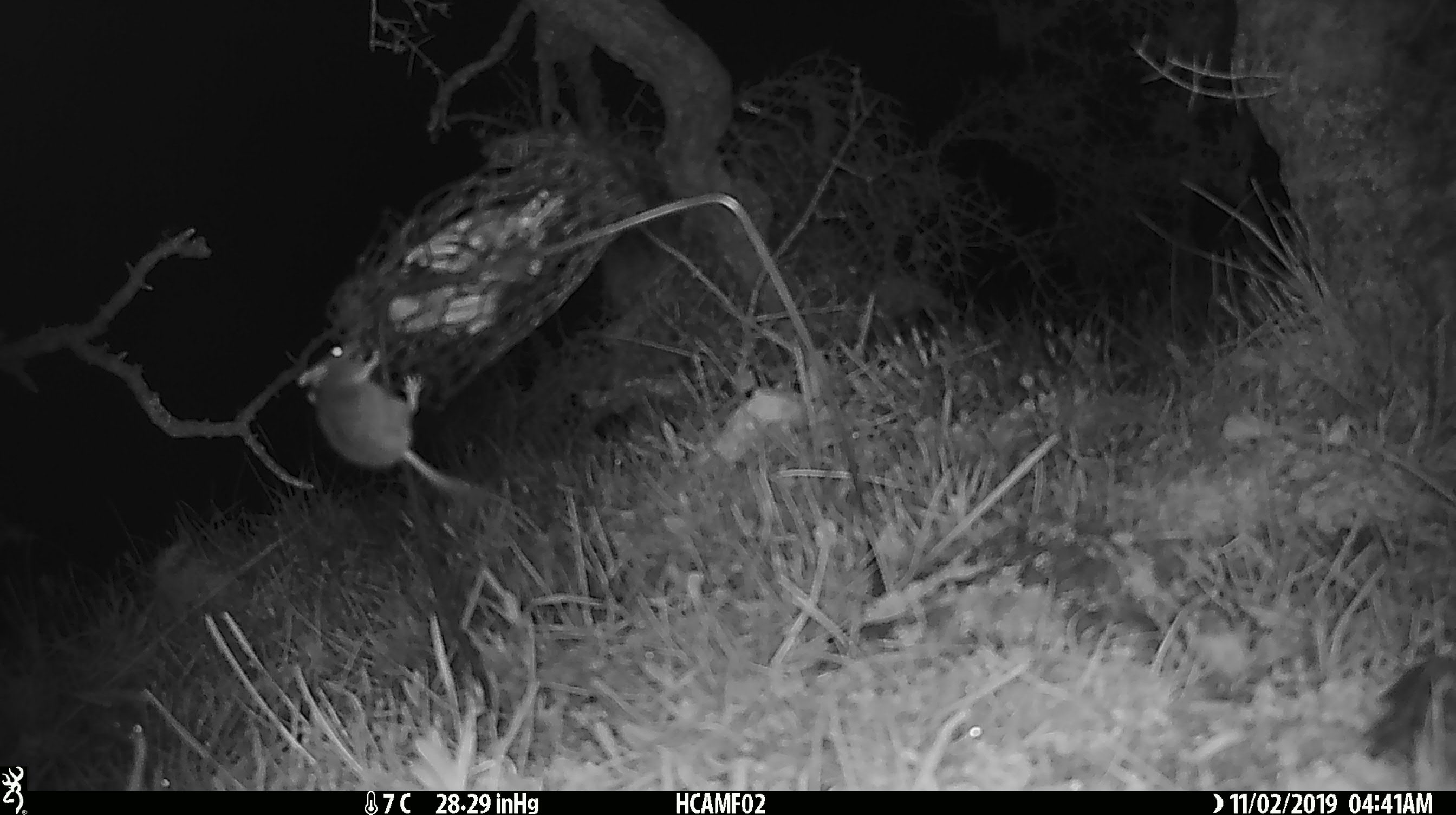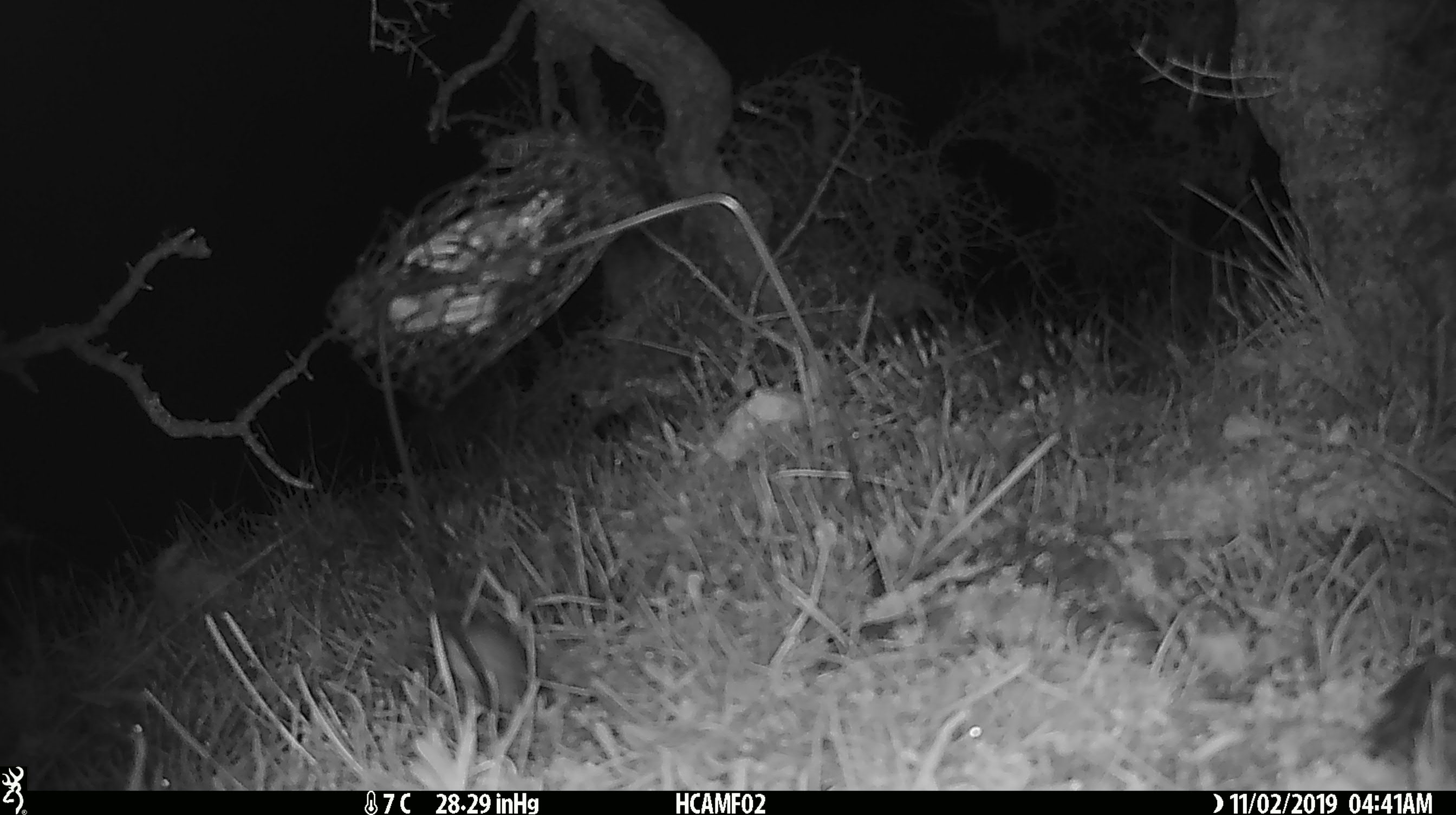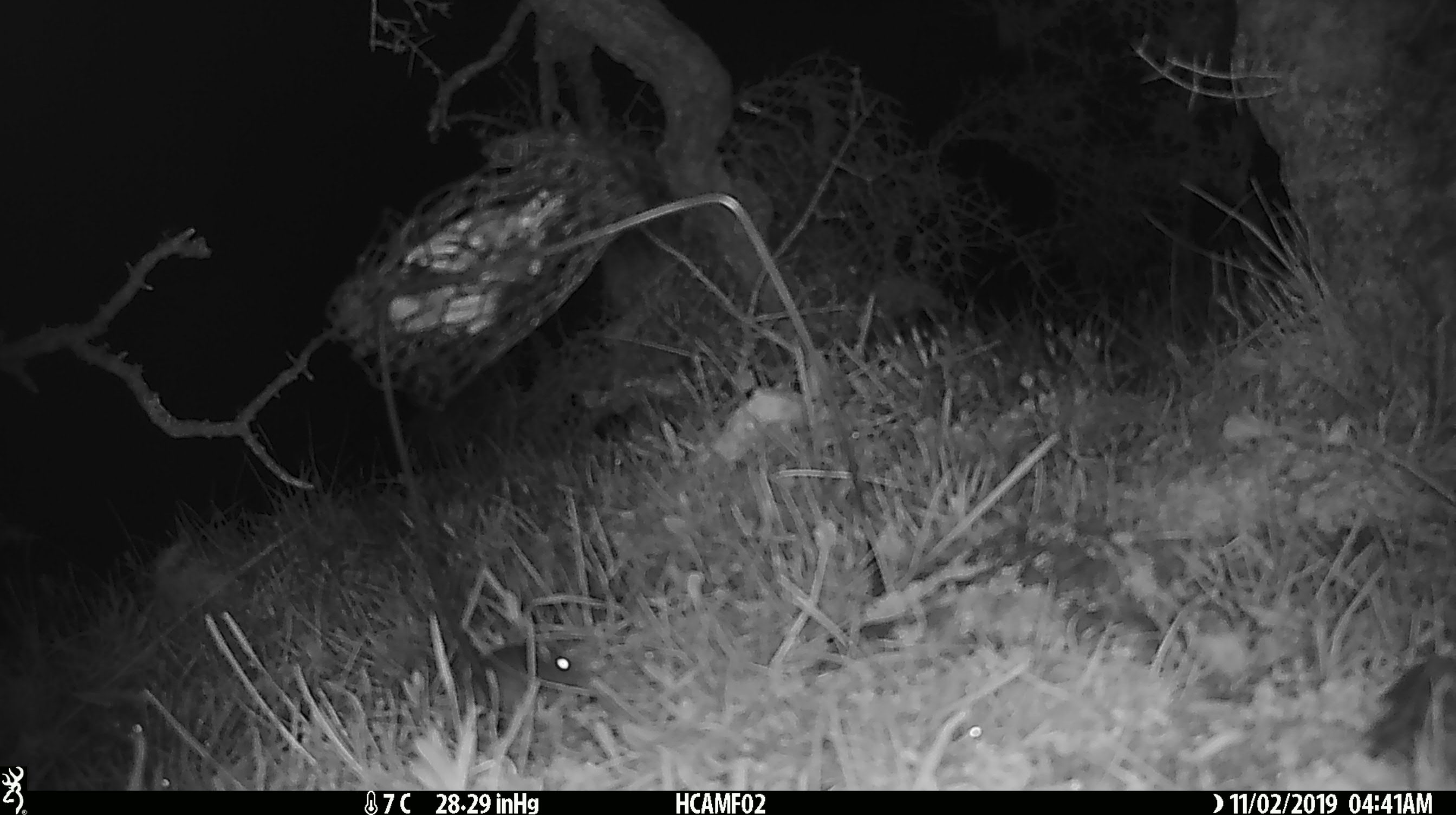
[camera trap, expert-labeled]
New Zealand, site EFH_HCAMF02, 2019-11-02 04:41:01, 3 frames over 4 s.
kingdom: Animalia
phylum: Chordata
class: Mammalia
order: Rodentia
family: Muridae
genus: Mus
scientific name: Mus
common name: mouse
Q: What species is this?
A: Mouse (Mus).